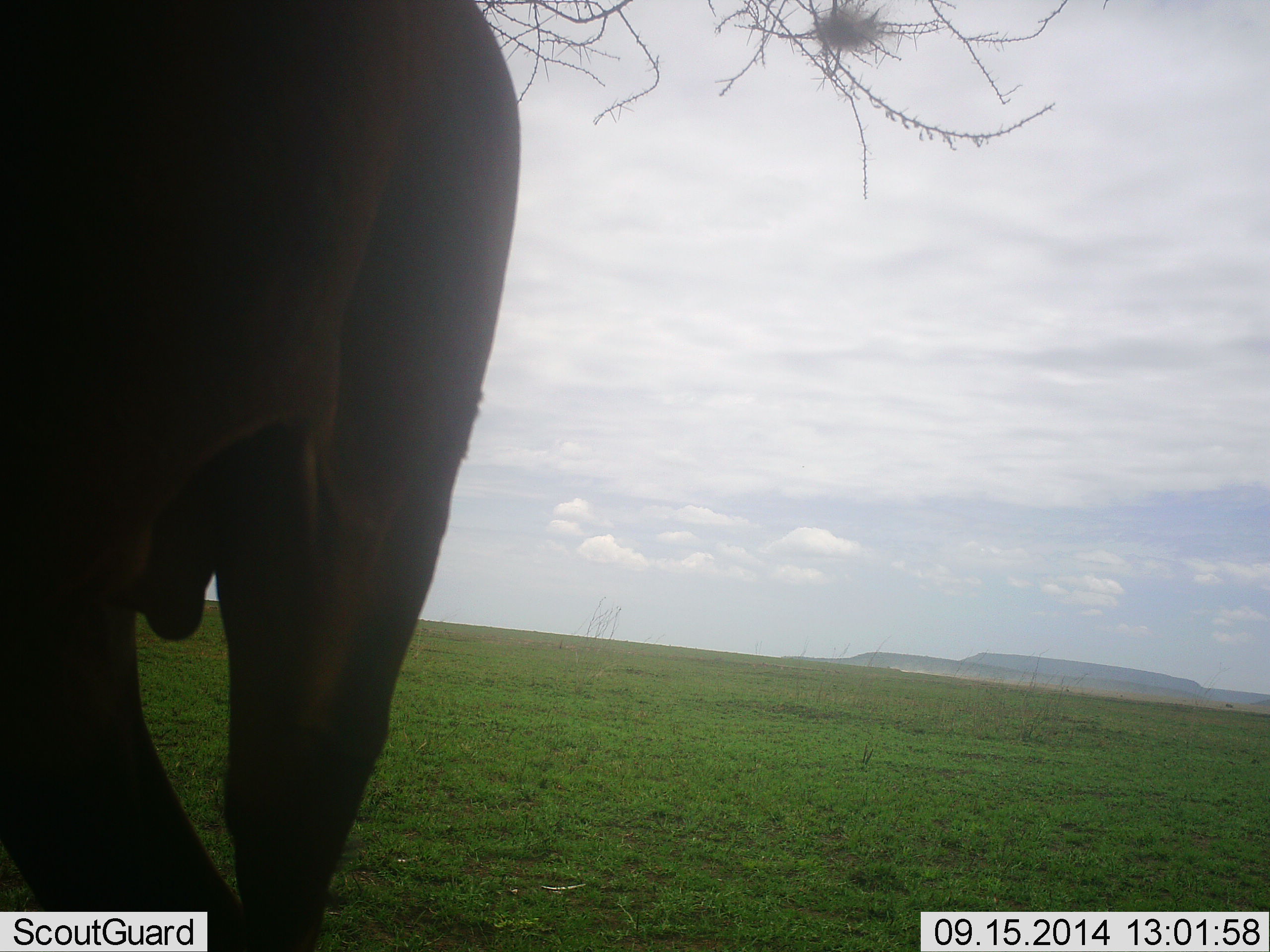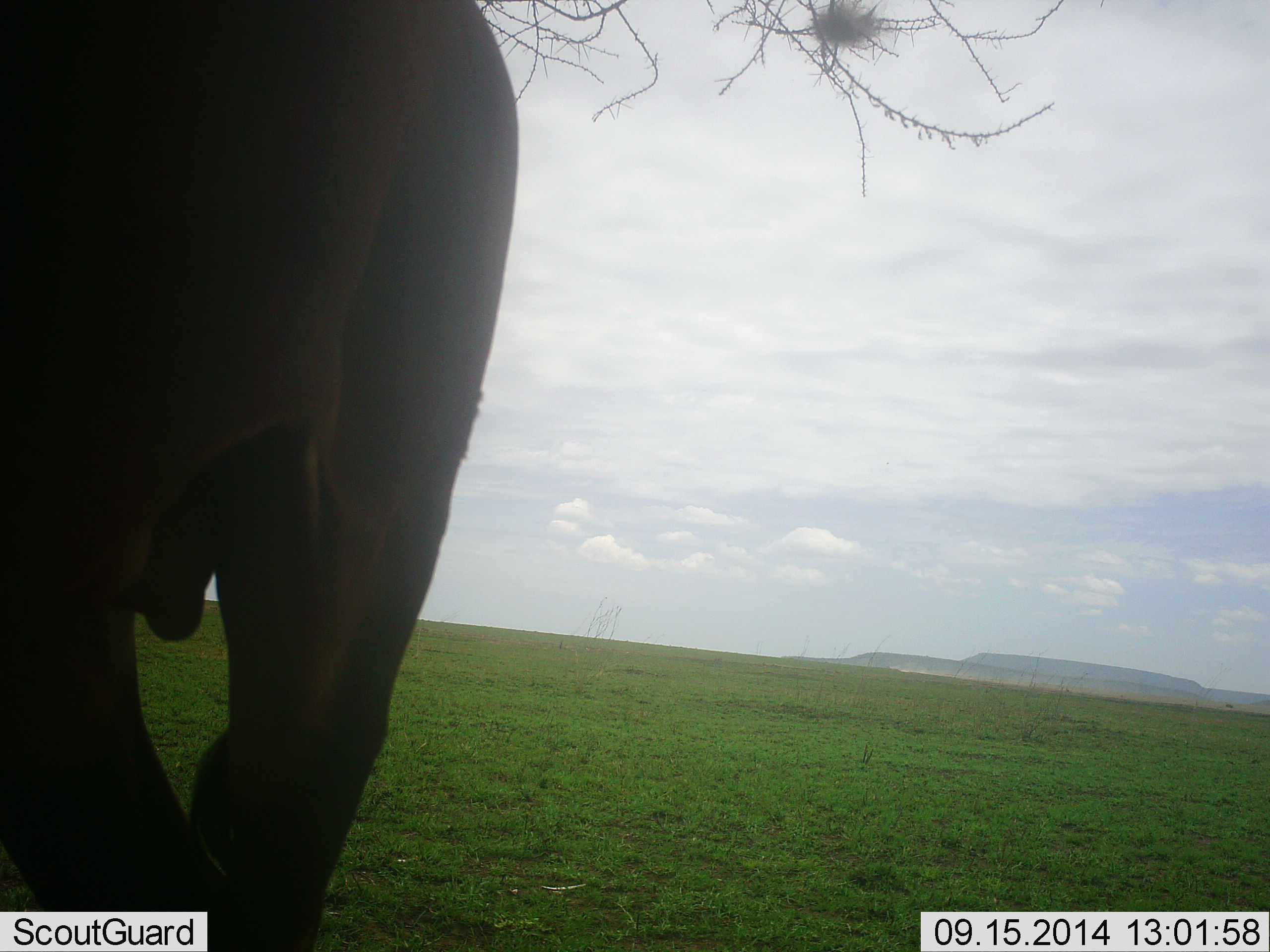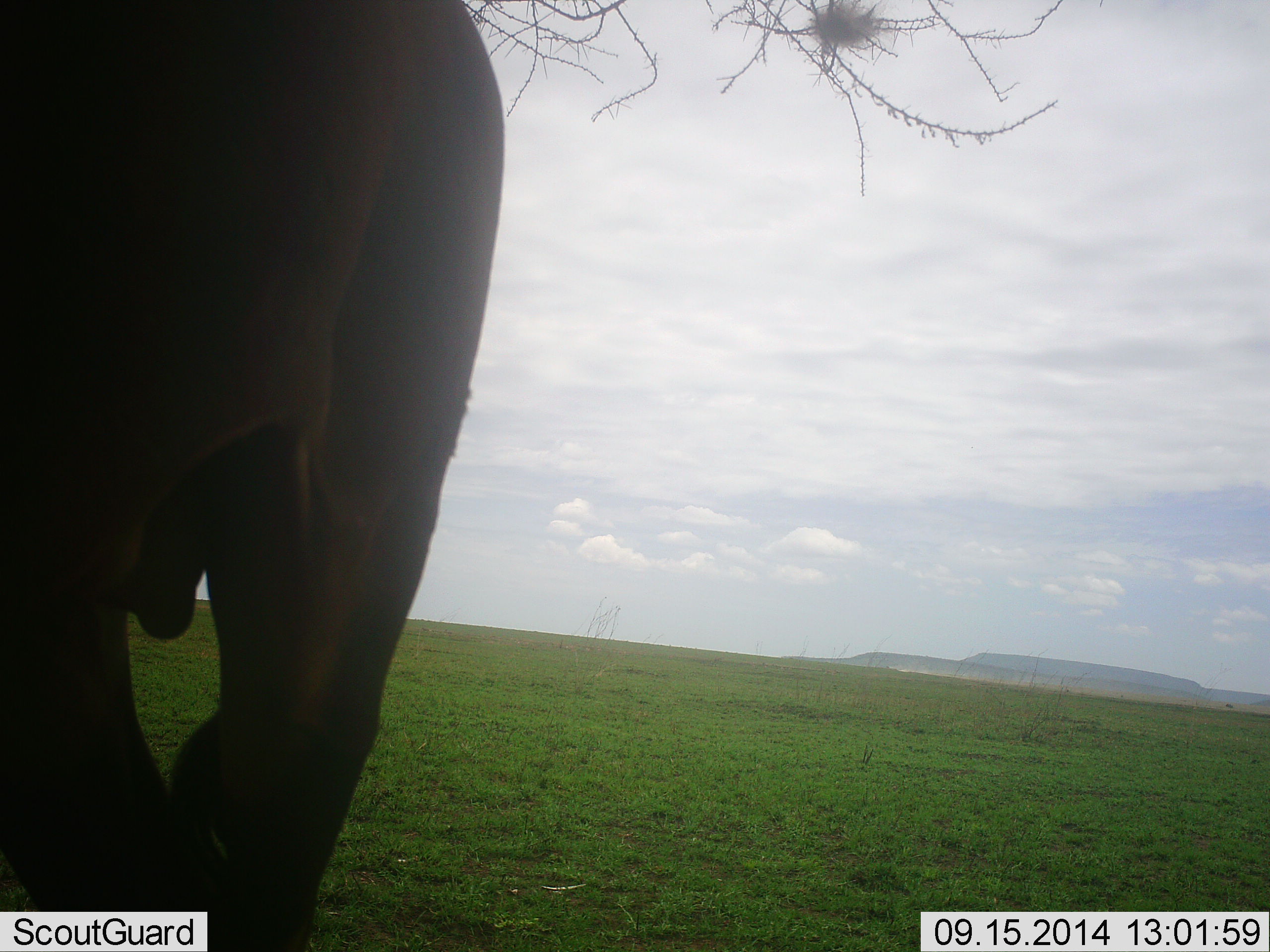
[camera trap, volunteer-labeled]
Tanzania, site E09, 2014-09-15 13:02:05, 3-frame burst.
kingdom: Animalia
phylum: Chordata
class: Mammalia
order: Proboscidea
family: Elephantidae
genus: Loxodonta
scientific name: Loxodonta africana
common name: african bush elephant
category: elephant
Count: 1.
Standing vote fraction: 80%.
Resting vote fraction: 0%.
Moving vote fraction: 0%.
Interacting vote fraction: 0%.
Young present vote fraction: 0%.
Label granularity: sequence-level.